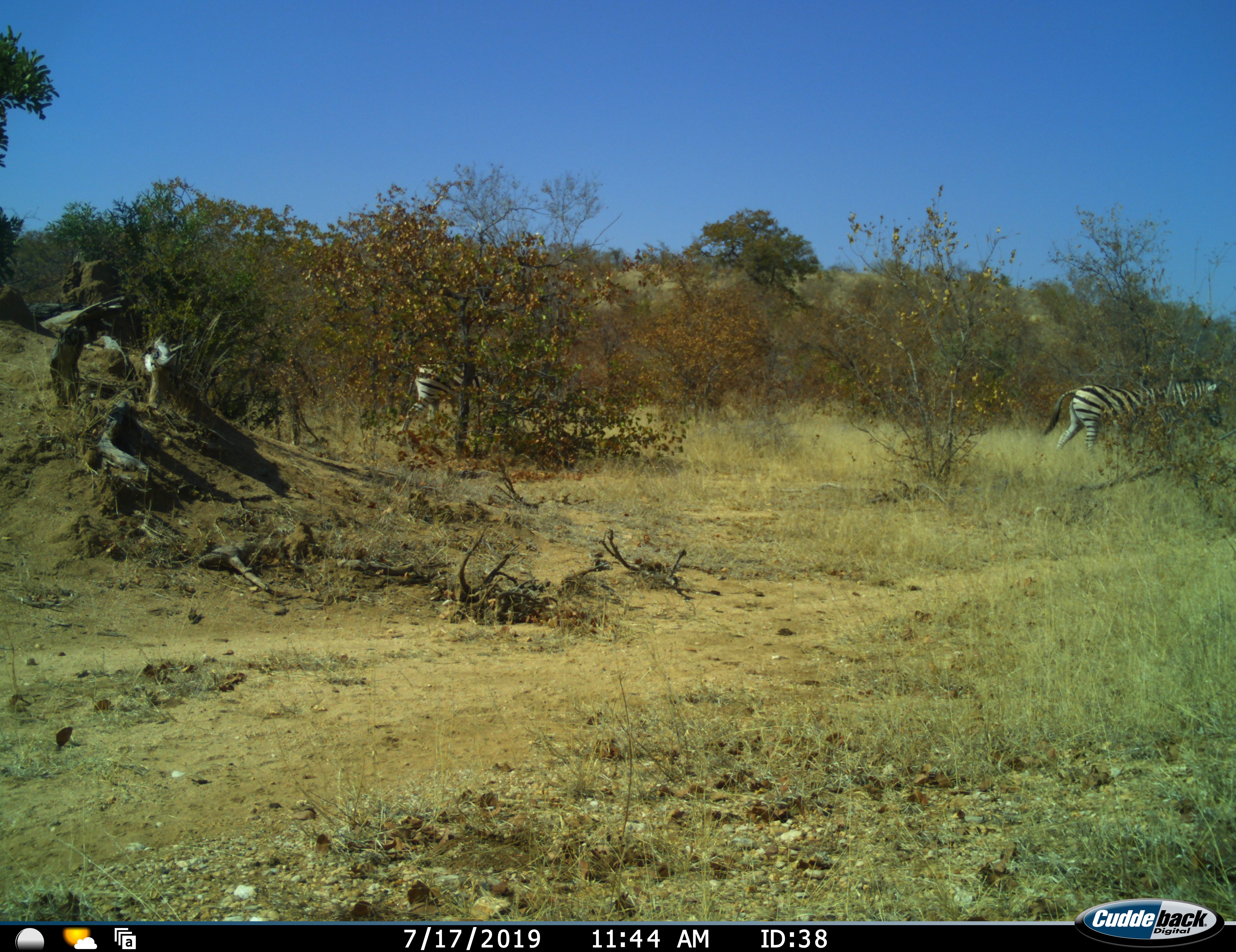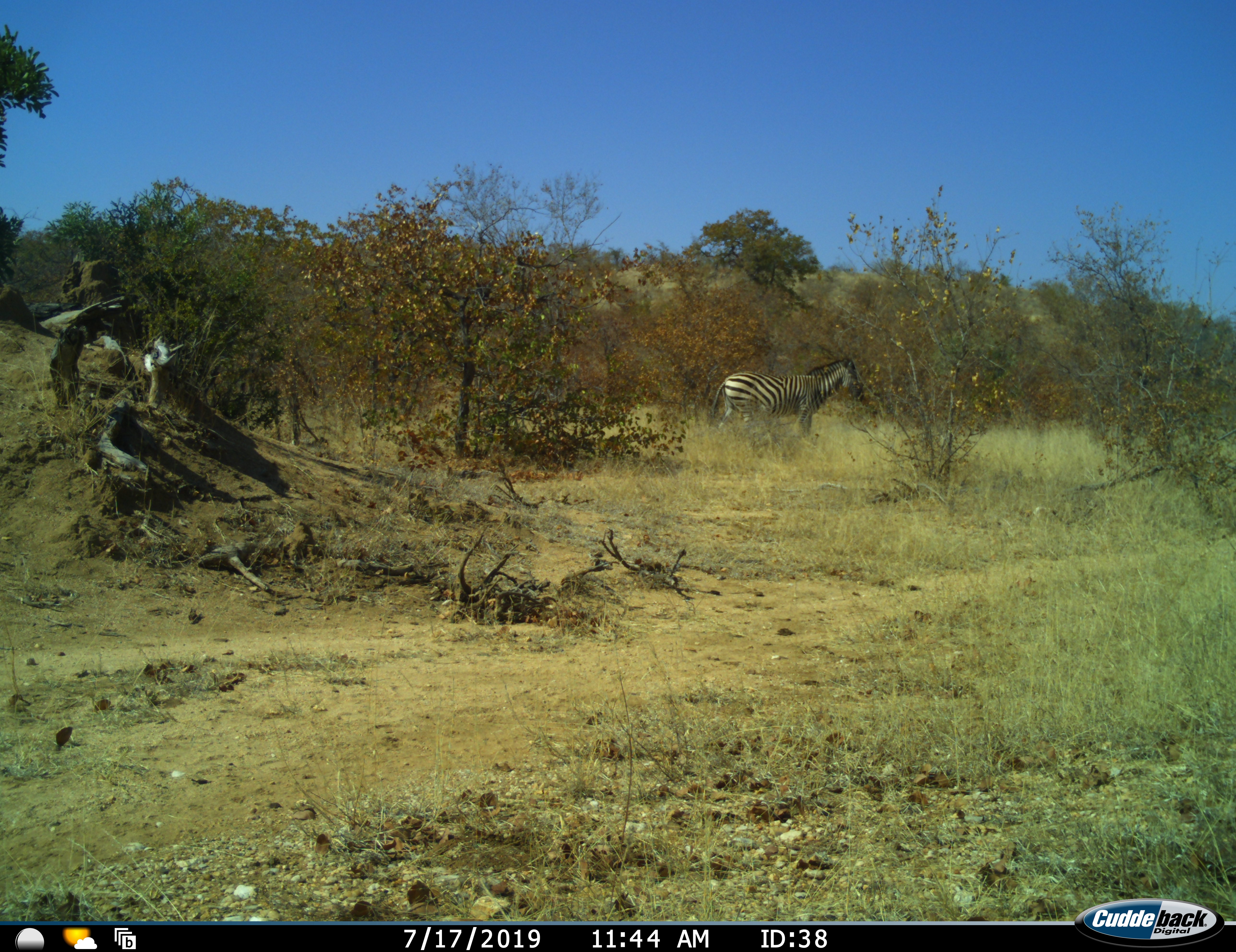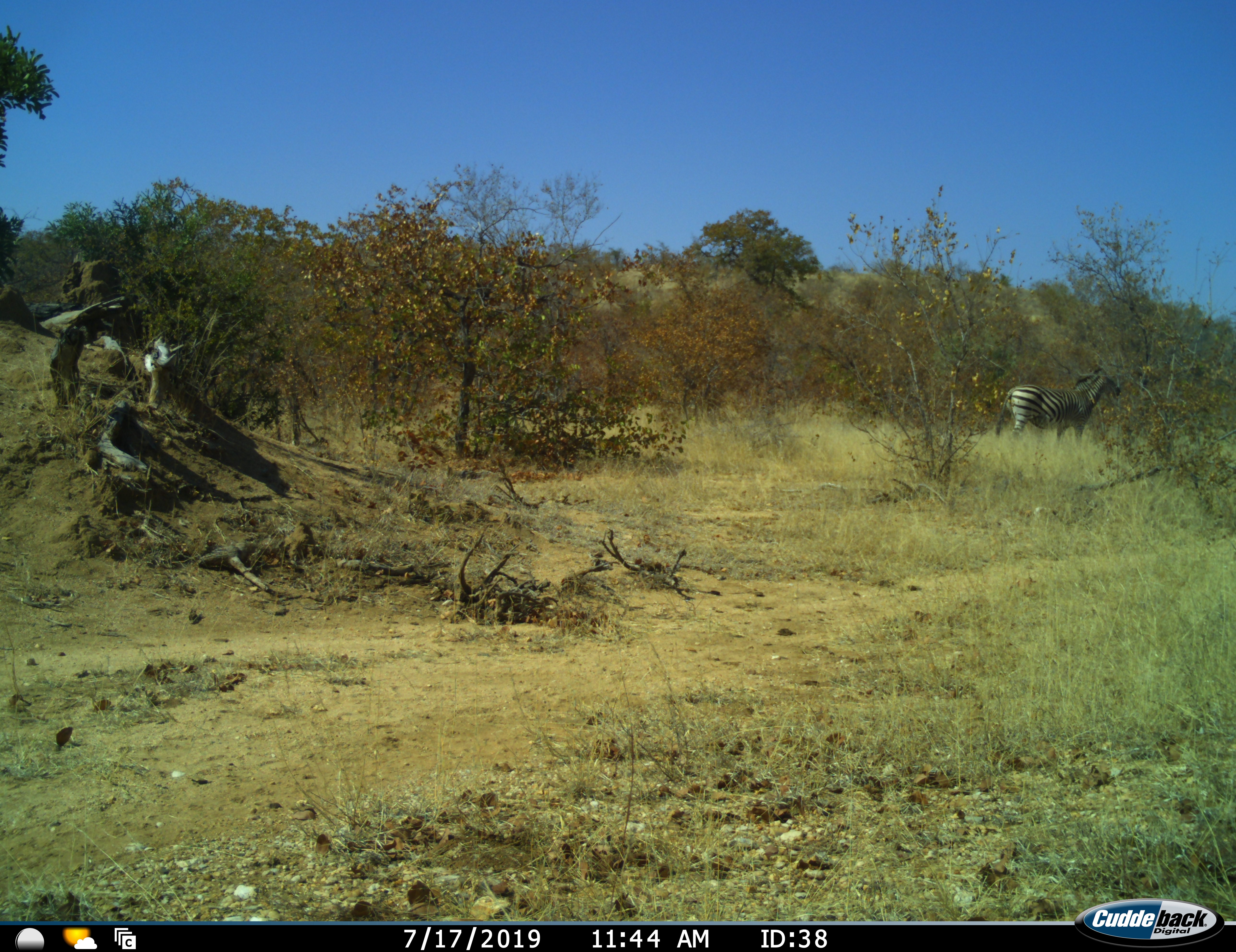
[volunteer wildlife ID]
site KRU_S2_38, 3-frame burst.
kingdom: Animalia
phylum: Chordata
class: Mammalia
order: Perissodactyla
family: Equidae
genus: Equus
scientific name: Equus quagga burchellii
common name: burchell's zebra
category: zebraburchells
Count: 2.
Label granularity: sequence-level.